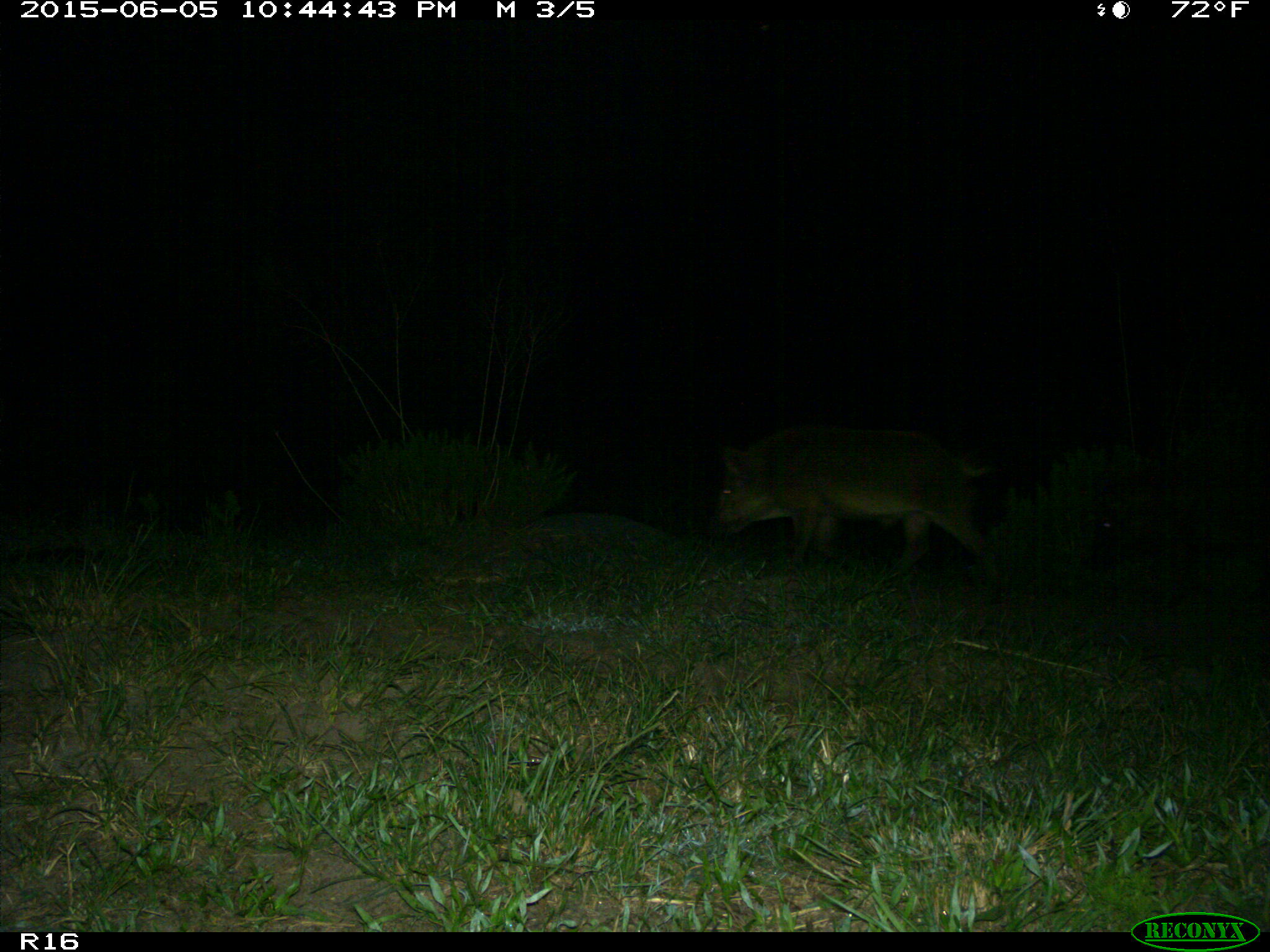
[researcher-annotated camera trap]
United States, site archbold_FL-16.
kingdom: Animalia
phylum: Chordata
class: Mammalia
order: Artiodactyla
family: Suidae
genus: Sus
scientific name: Sus scrofa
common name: wild boar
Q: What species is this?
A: Sus scrofa (wild boar).